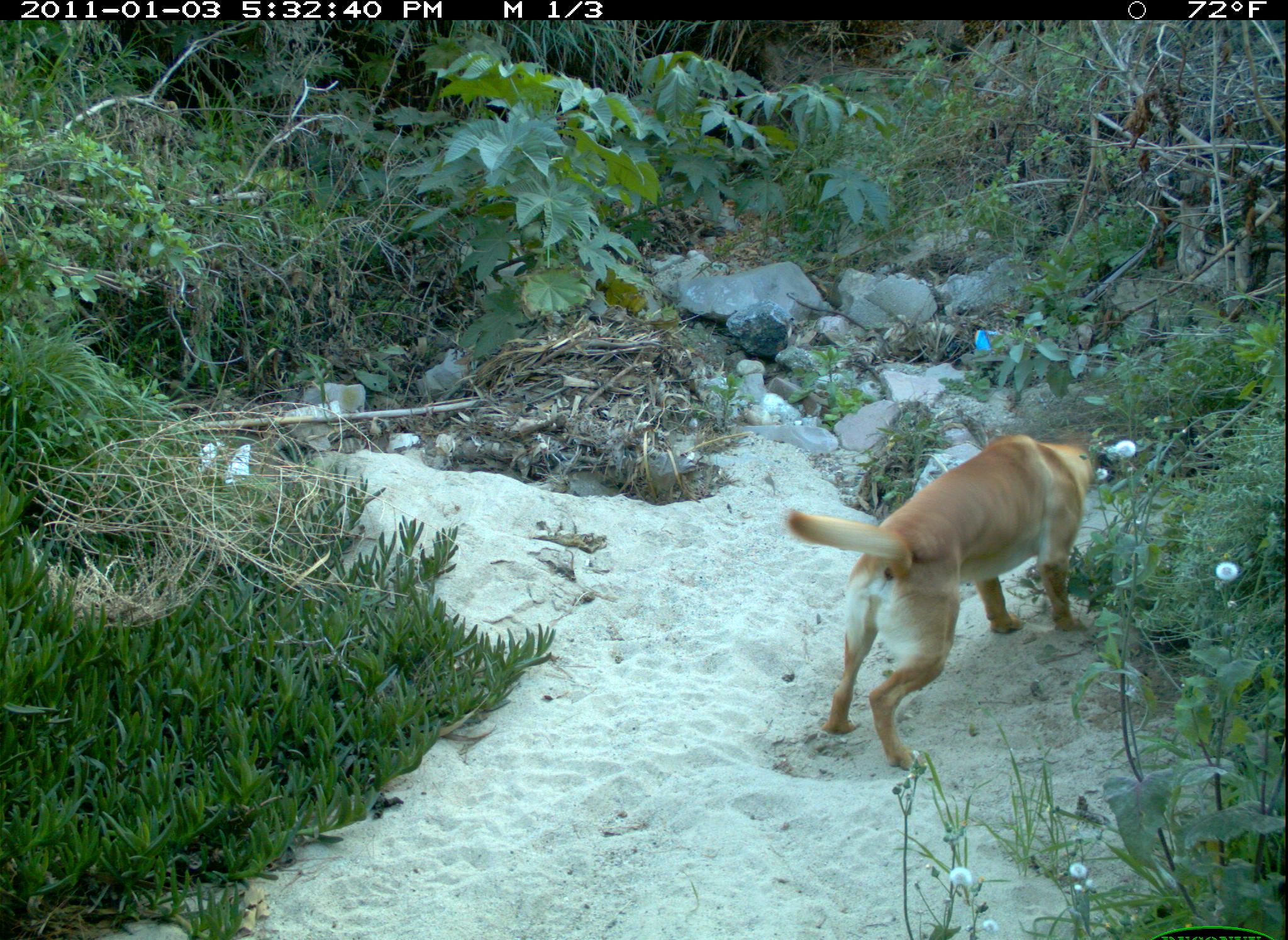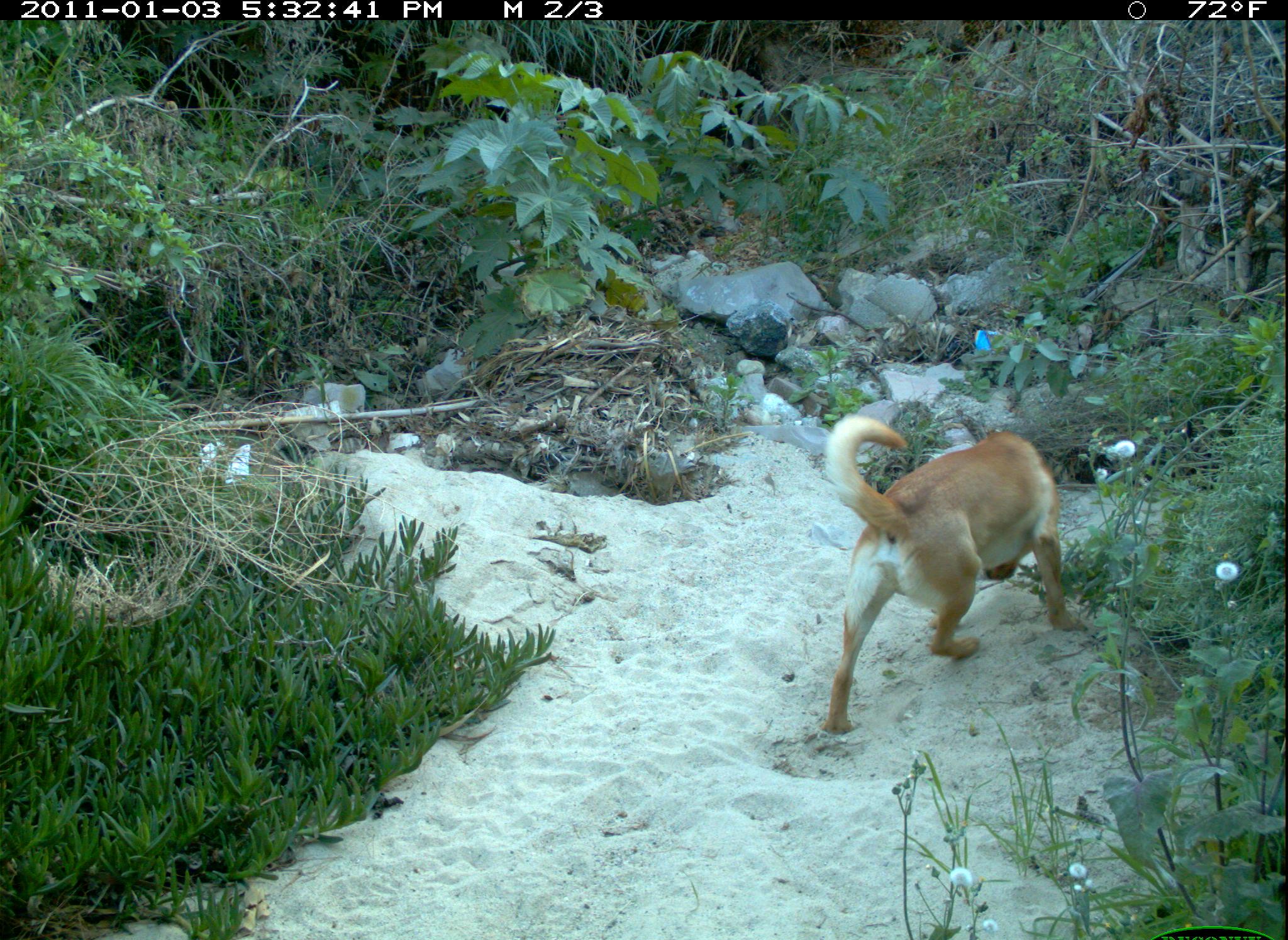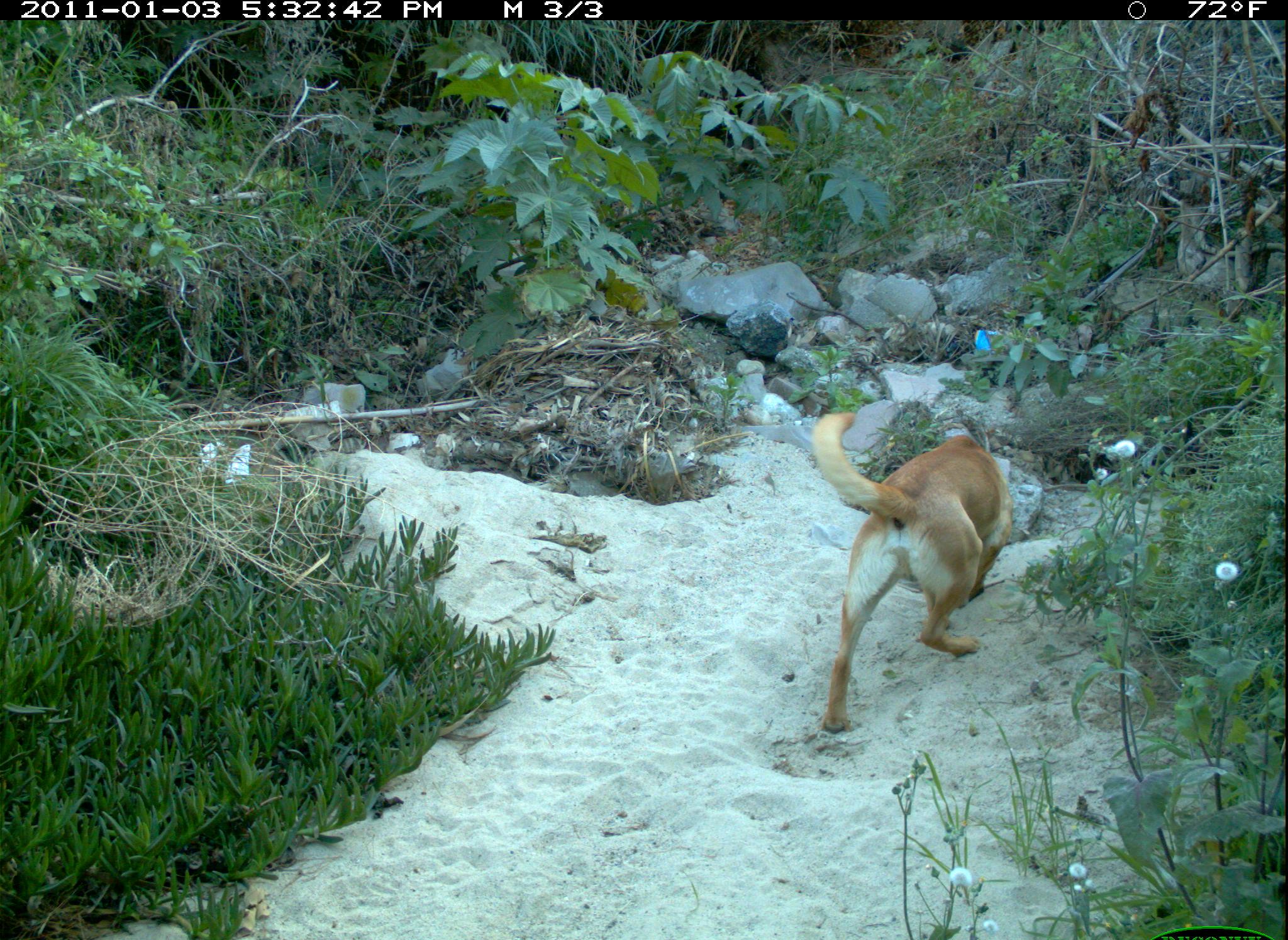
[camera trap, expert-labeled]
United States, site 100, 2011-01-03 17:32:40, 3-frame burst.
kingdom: Animalia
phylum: Chordata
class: Mammalia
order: Carnivora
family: Canidae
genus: Canis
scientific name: Canis familiaris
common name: domestic dog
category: dog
Dog (domestic dog) (Canis familiaris).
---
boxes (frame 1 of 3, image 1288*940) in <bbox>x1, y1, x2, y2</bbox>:
dog: <bbox>766, 420, 1109, 780</bbox>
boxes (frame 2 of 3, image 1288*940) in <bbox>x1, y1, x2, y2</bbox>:
dog: <bbox>803, 369, 1088, 752</bbox>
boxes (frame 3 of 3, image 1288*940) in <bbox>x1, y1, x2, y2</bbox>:
dog: <bbox>807, 399, 1019, 747</bbox>